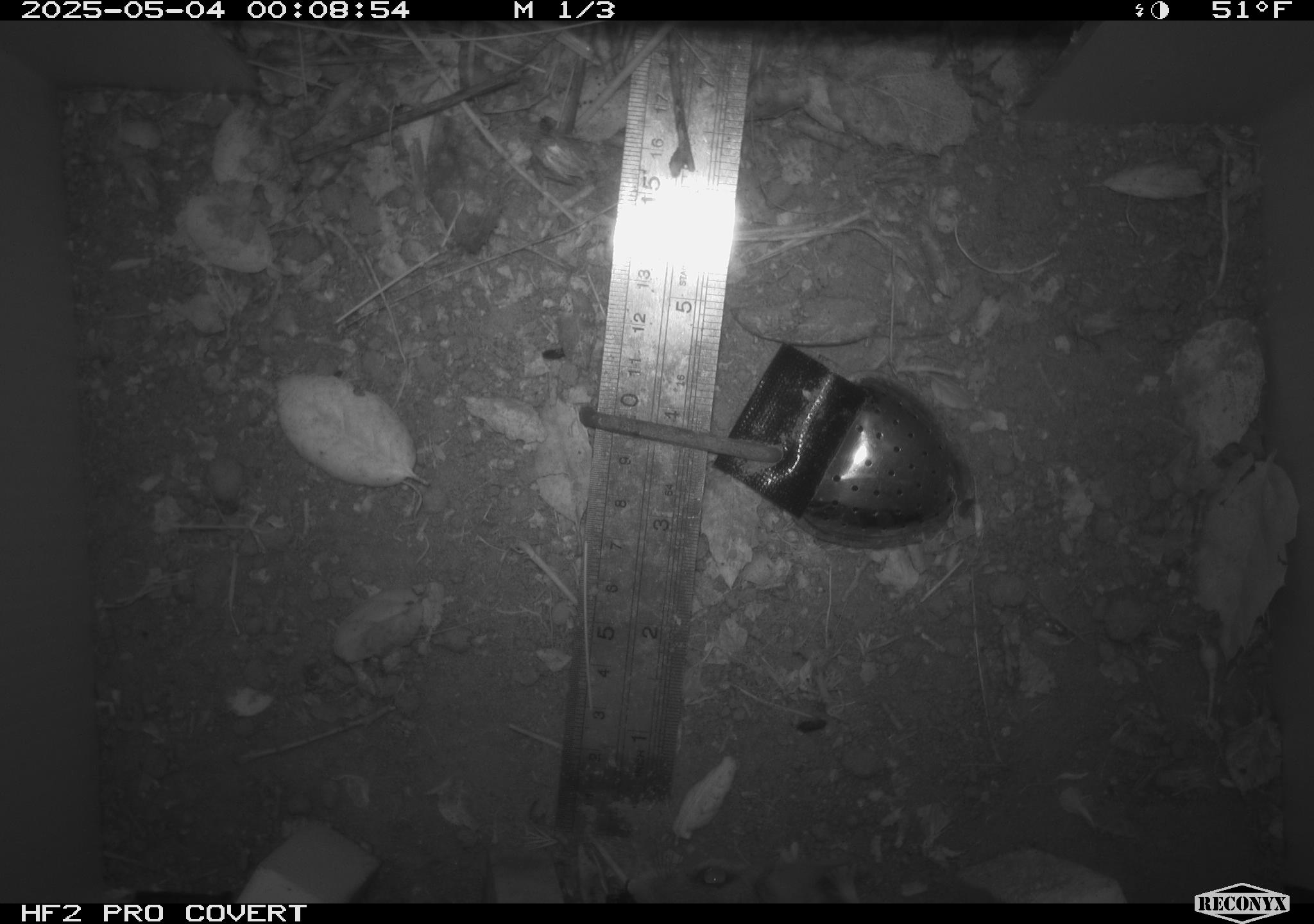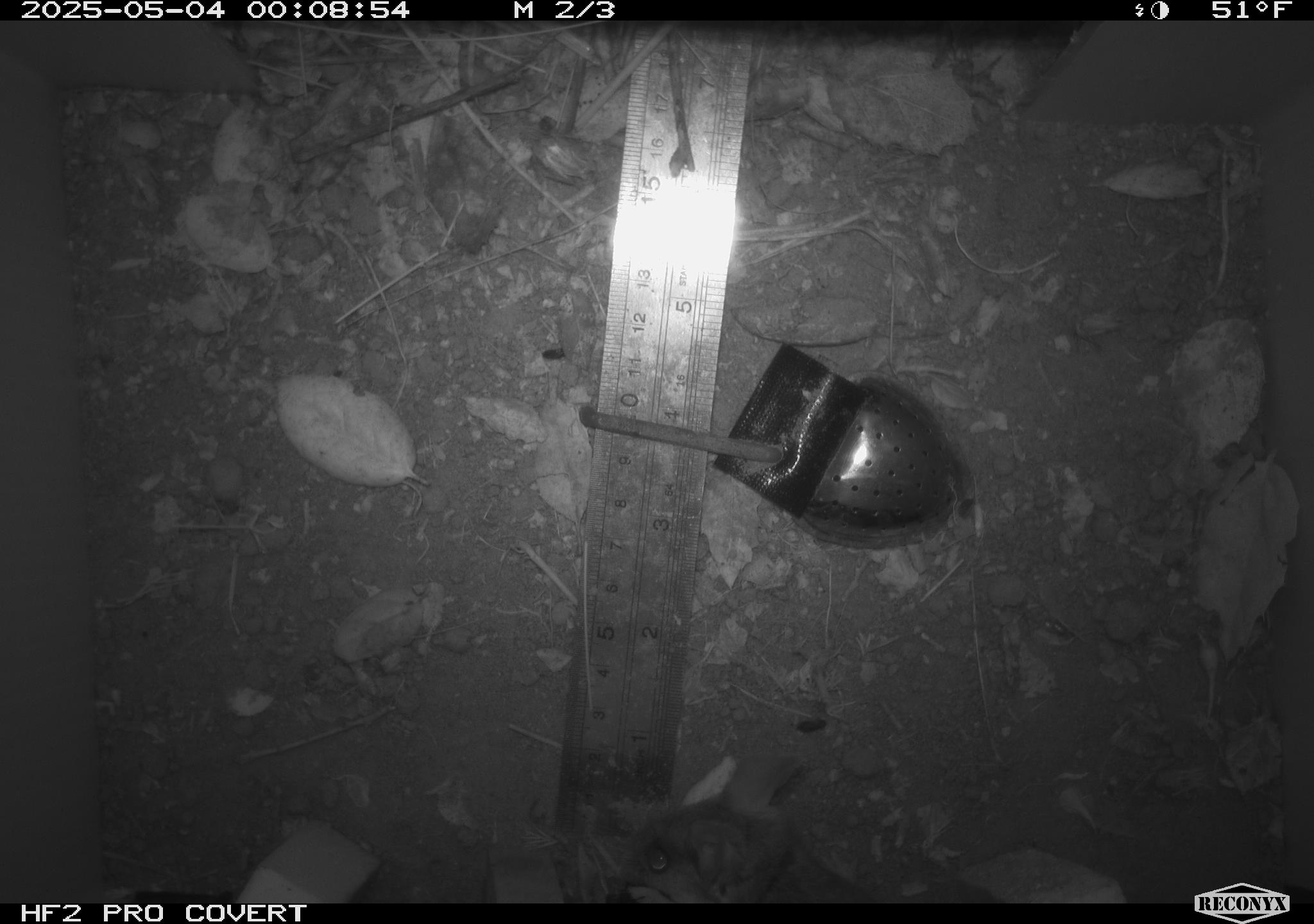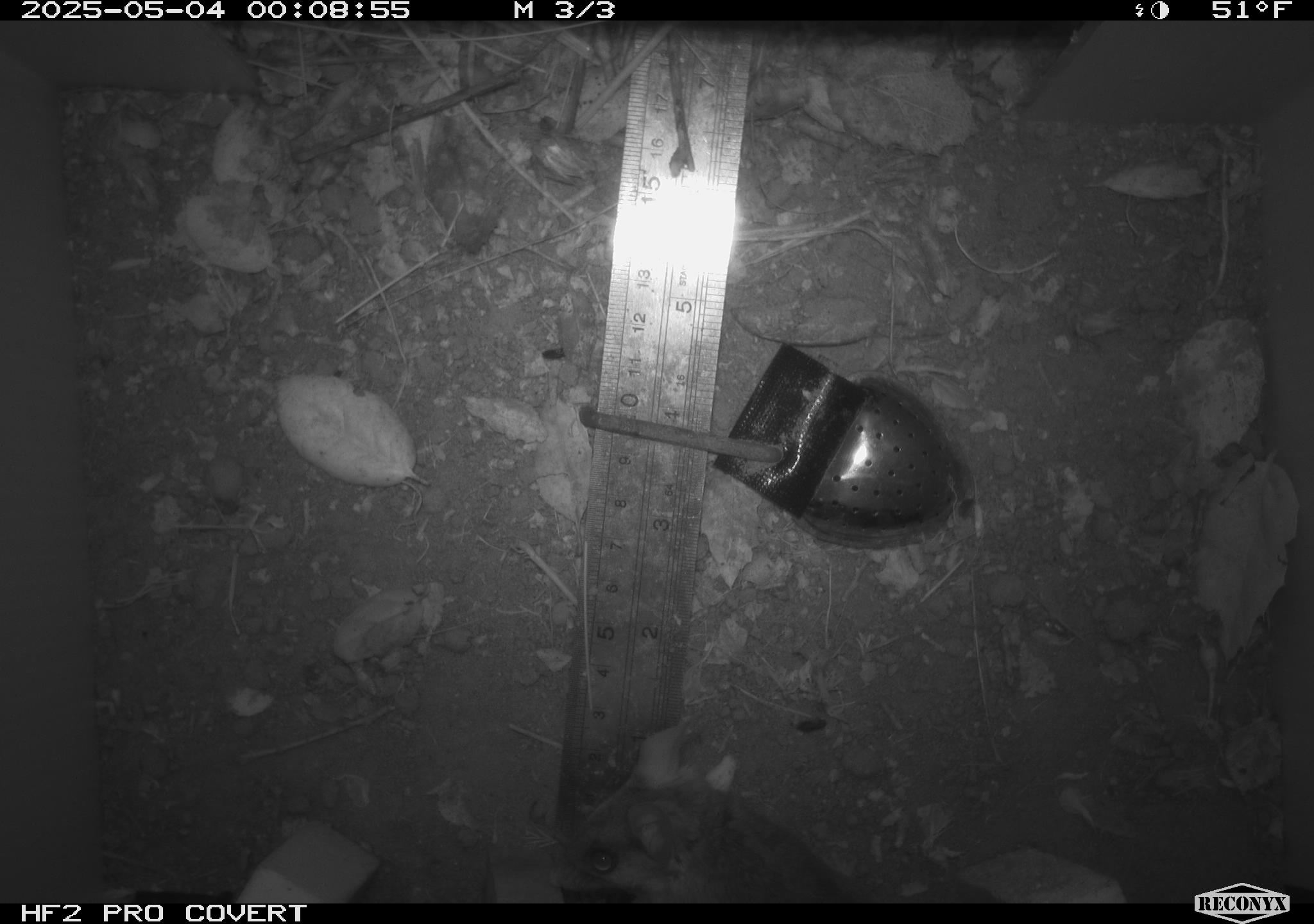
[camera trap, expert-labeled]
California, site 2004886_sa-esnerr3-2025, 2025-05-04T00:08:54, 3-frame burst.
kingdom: Animalia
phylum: Chordata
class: Mammalia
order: Rodentia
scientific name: Rodentia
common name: rodent